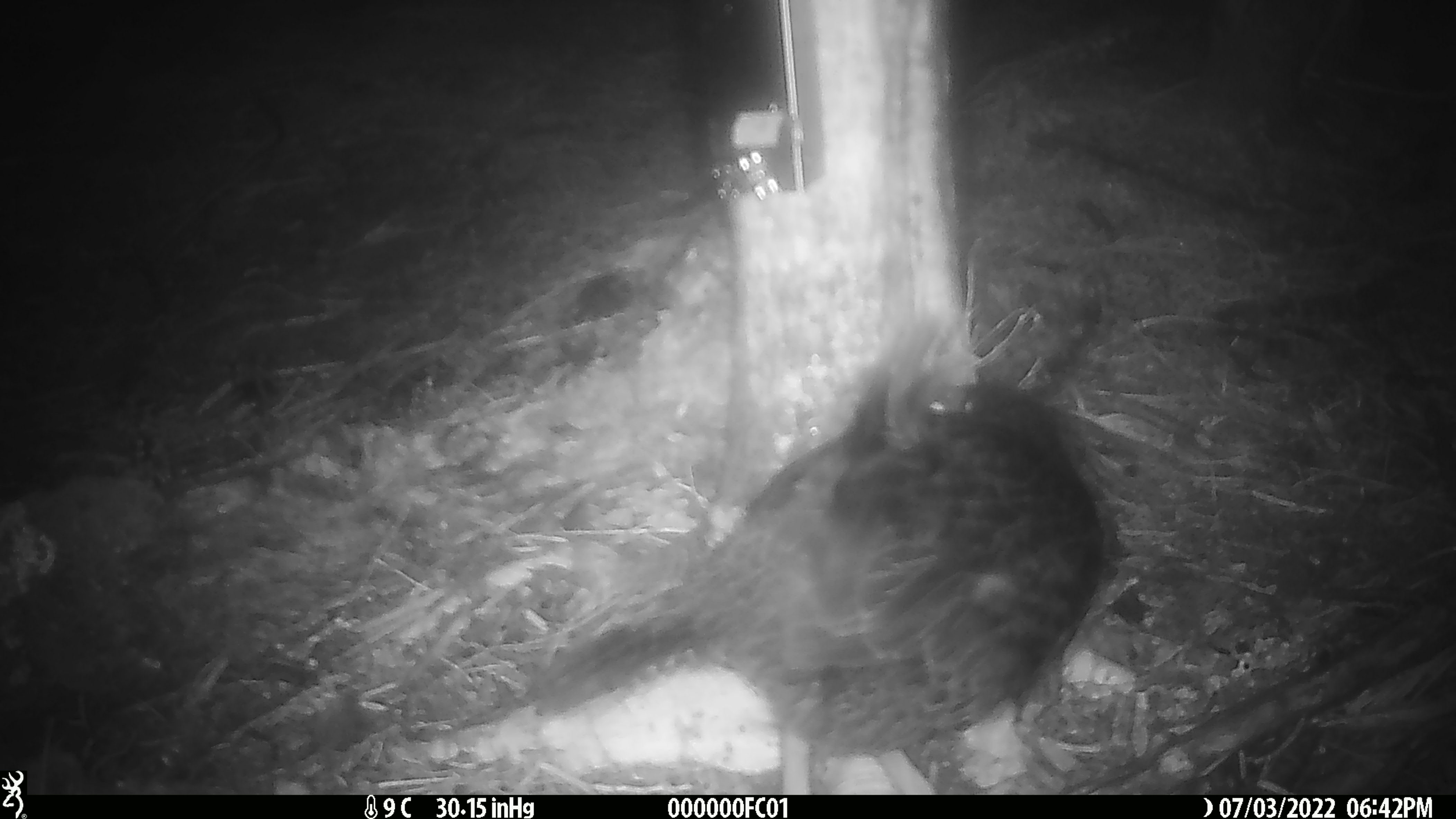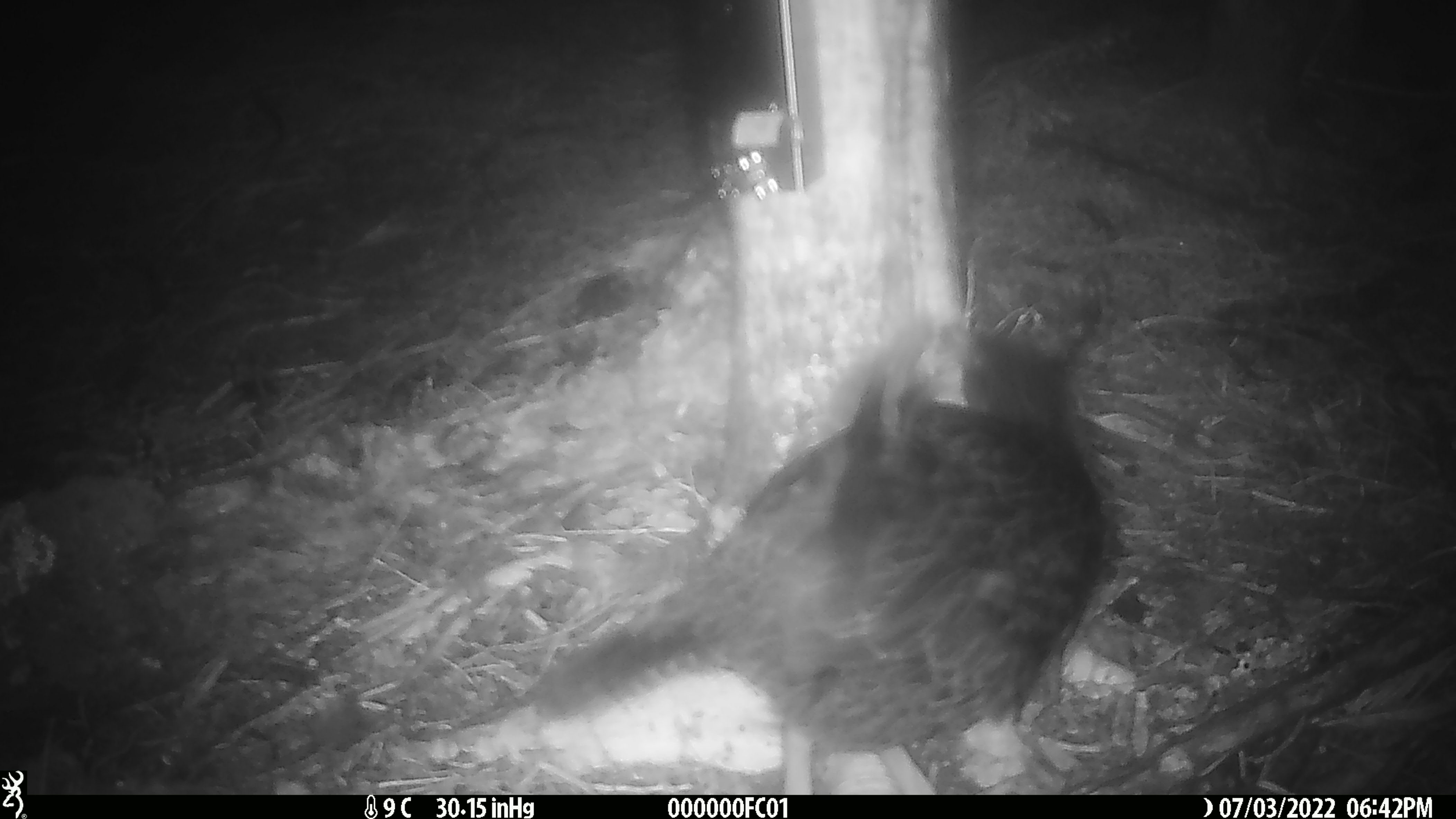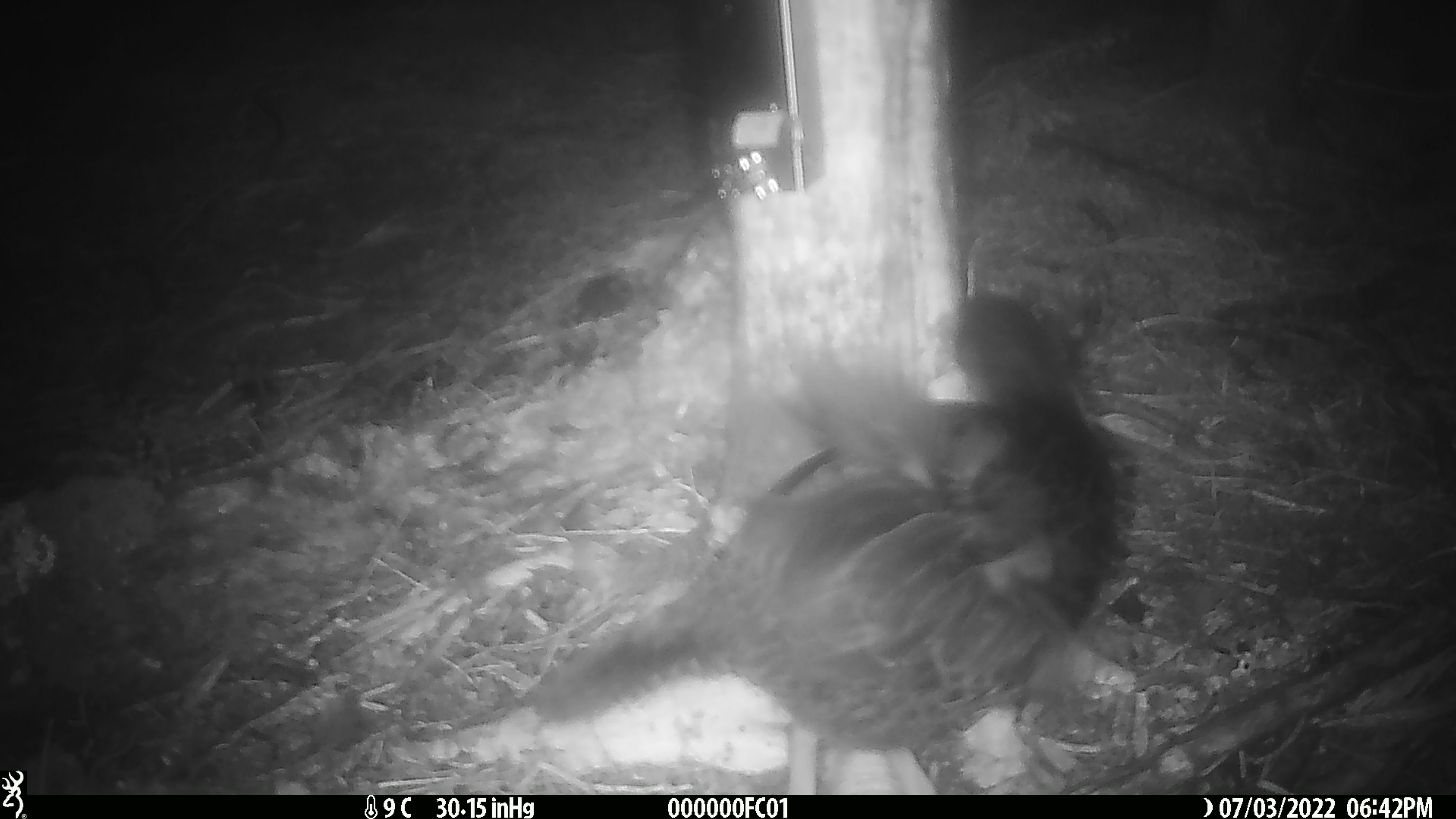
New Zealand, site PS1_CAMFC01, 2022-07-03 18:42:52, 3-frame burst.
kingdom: Animalia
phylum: Chordata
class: Aves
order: Gruiformes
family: Rallidae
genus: Gallirallus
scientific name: Gallirallus australis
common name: weka